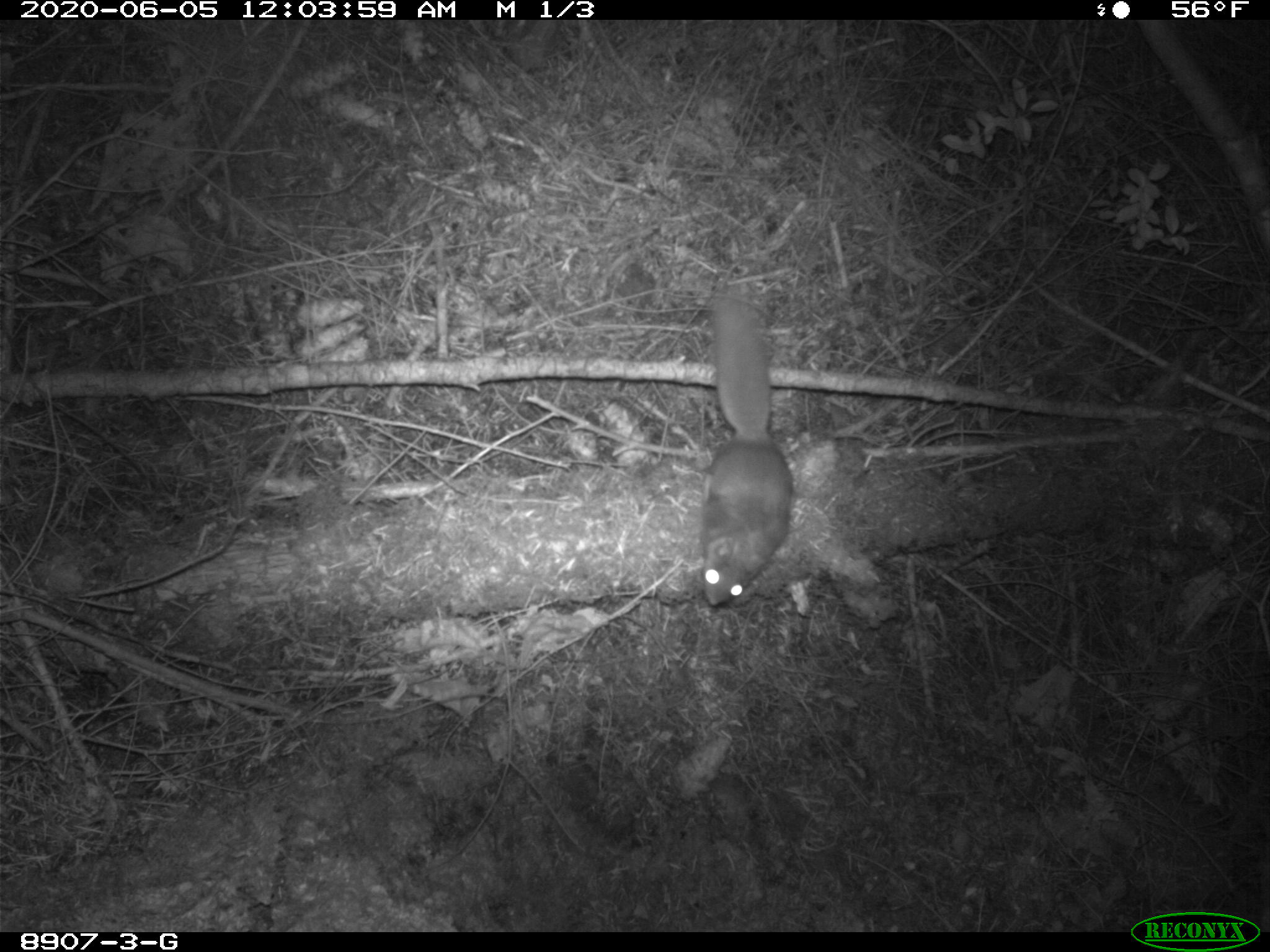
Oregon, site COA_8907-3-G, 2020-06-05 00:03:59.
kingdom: Animalia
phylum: Chordata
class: Mammalia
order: Rodentia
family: Sciuridae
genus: Glaucomys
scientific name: Glaucomys oregonensis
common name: humboldt's flying squirrel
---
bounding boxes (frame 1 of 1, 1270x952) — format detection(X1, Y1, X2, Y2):
humboldt's flying squirrel: detection(691, 285, 802, 617)